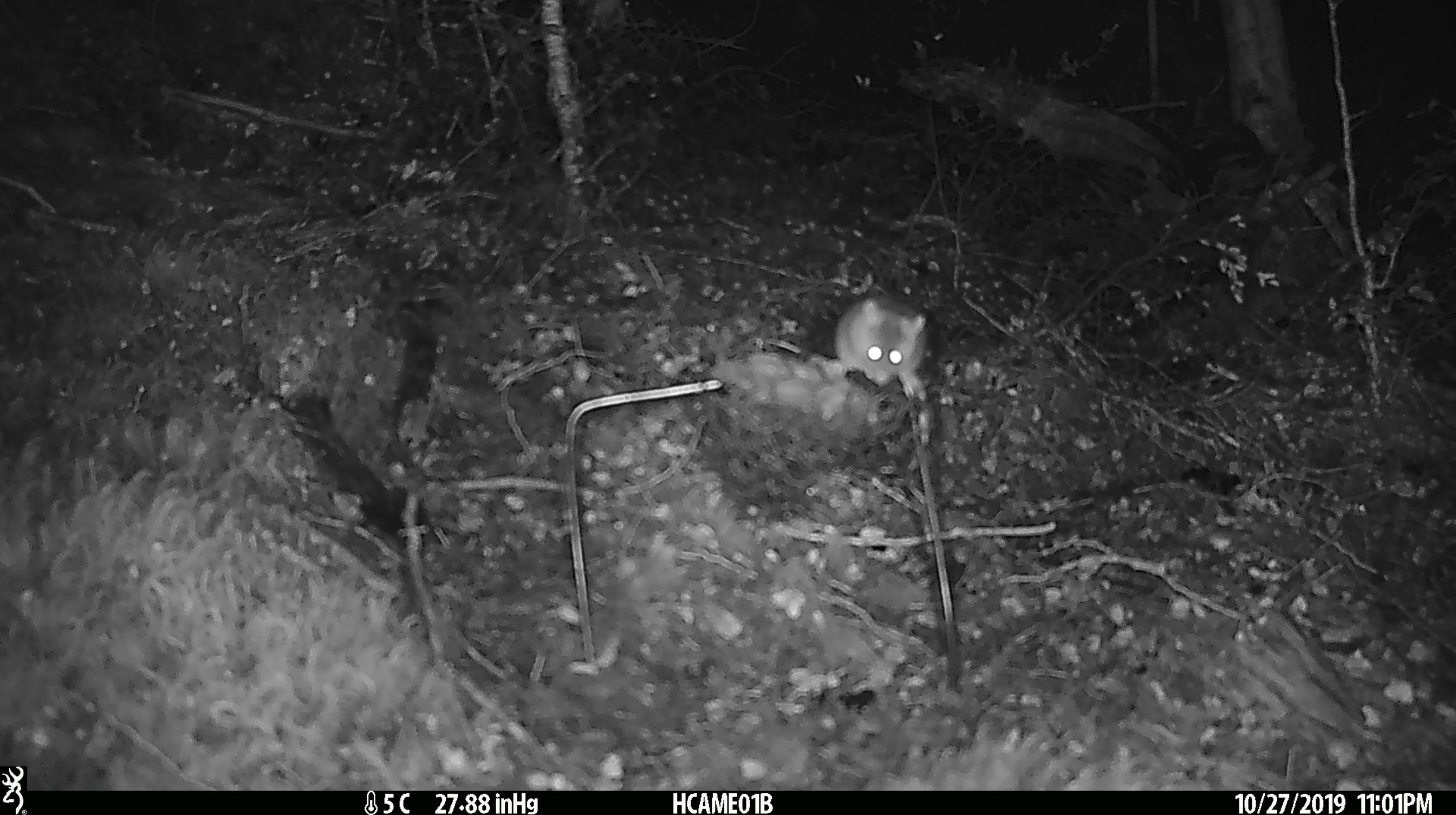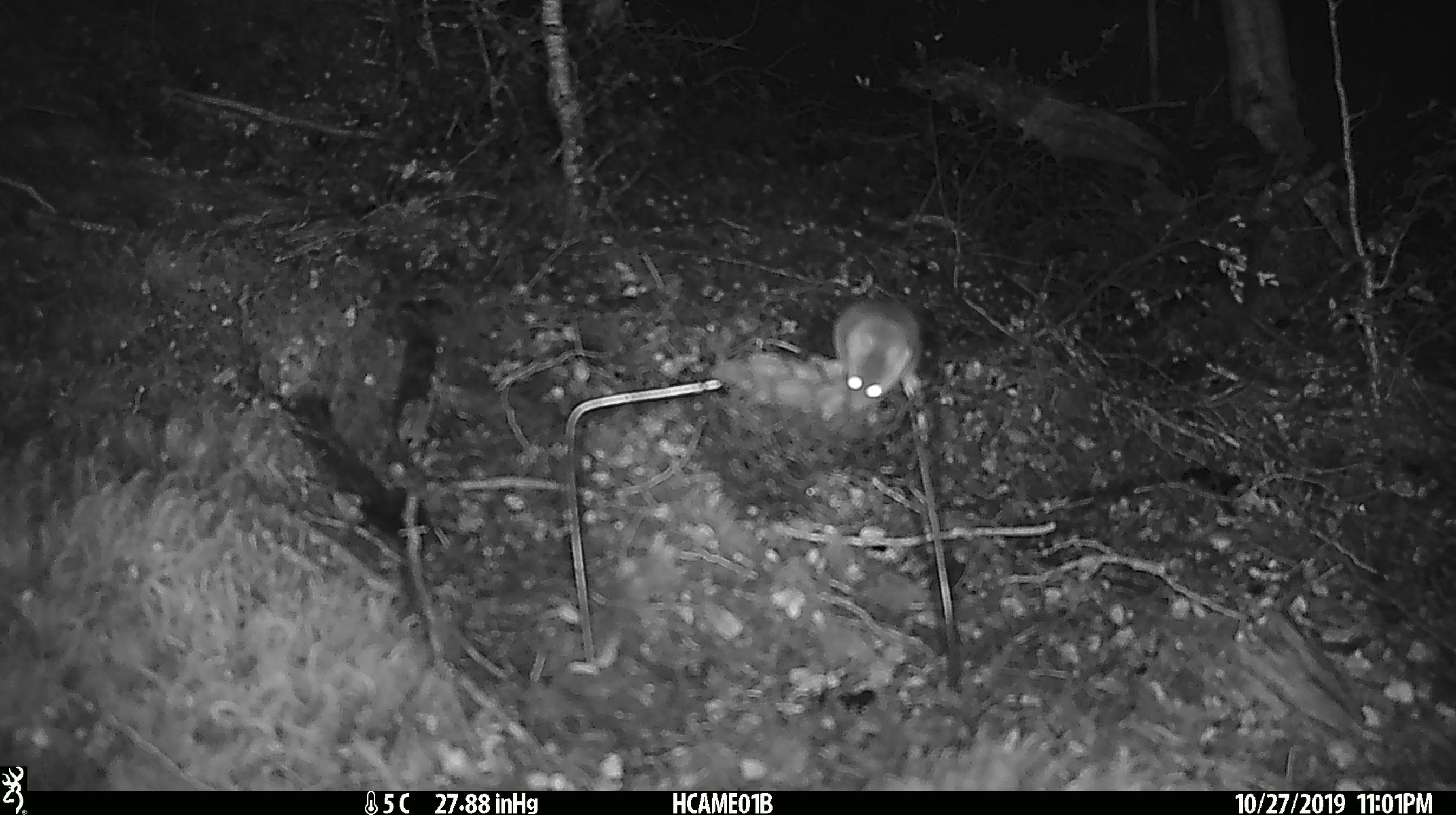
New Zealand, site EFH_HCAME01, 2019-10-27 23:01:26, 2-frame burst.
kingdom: Animalia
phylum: Chordata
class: Mammalia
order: Rodentia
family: Muridae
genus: Mus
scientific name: Mus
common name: mouse